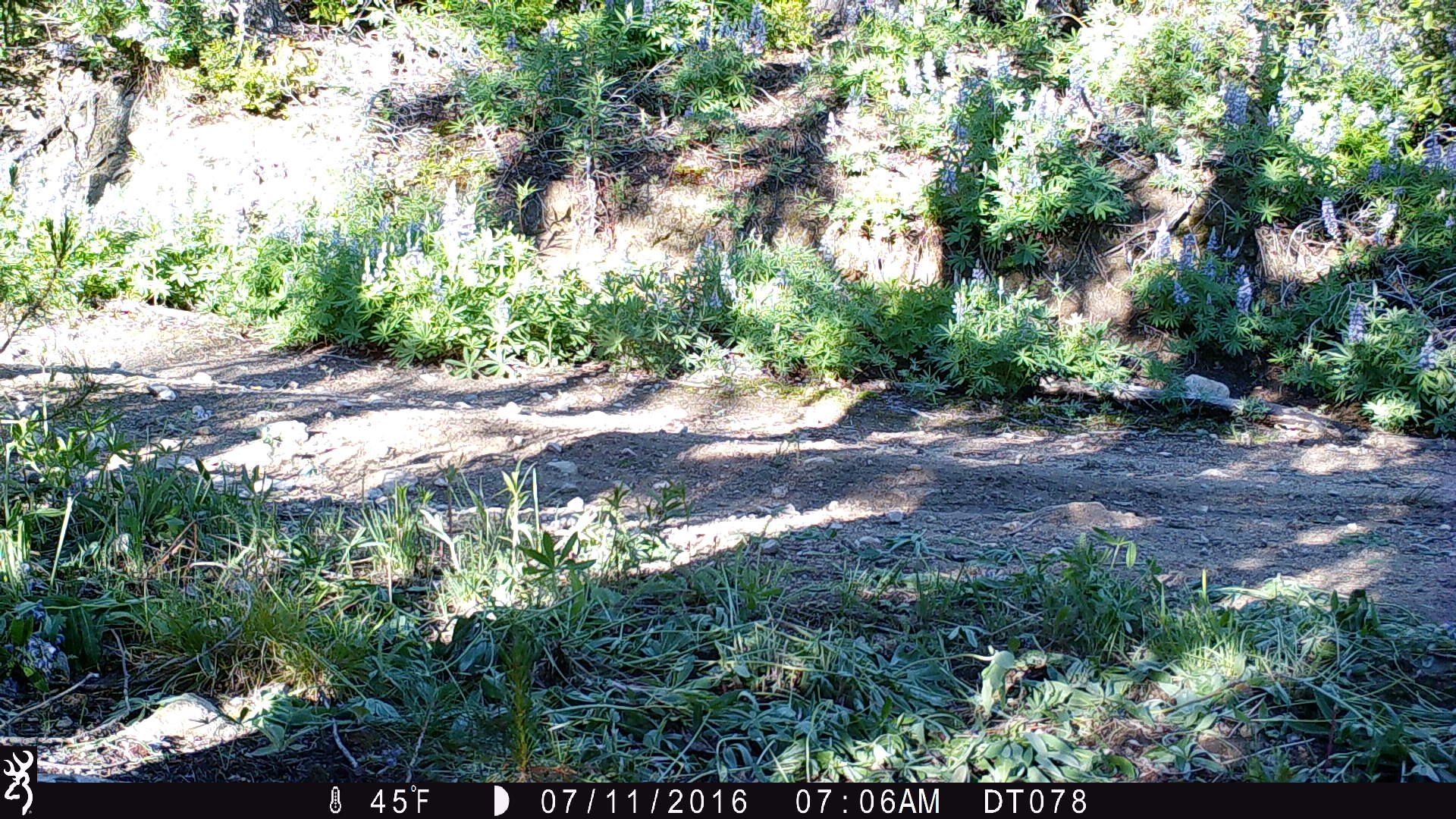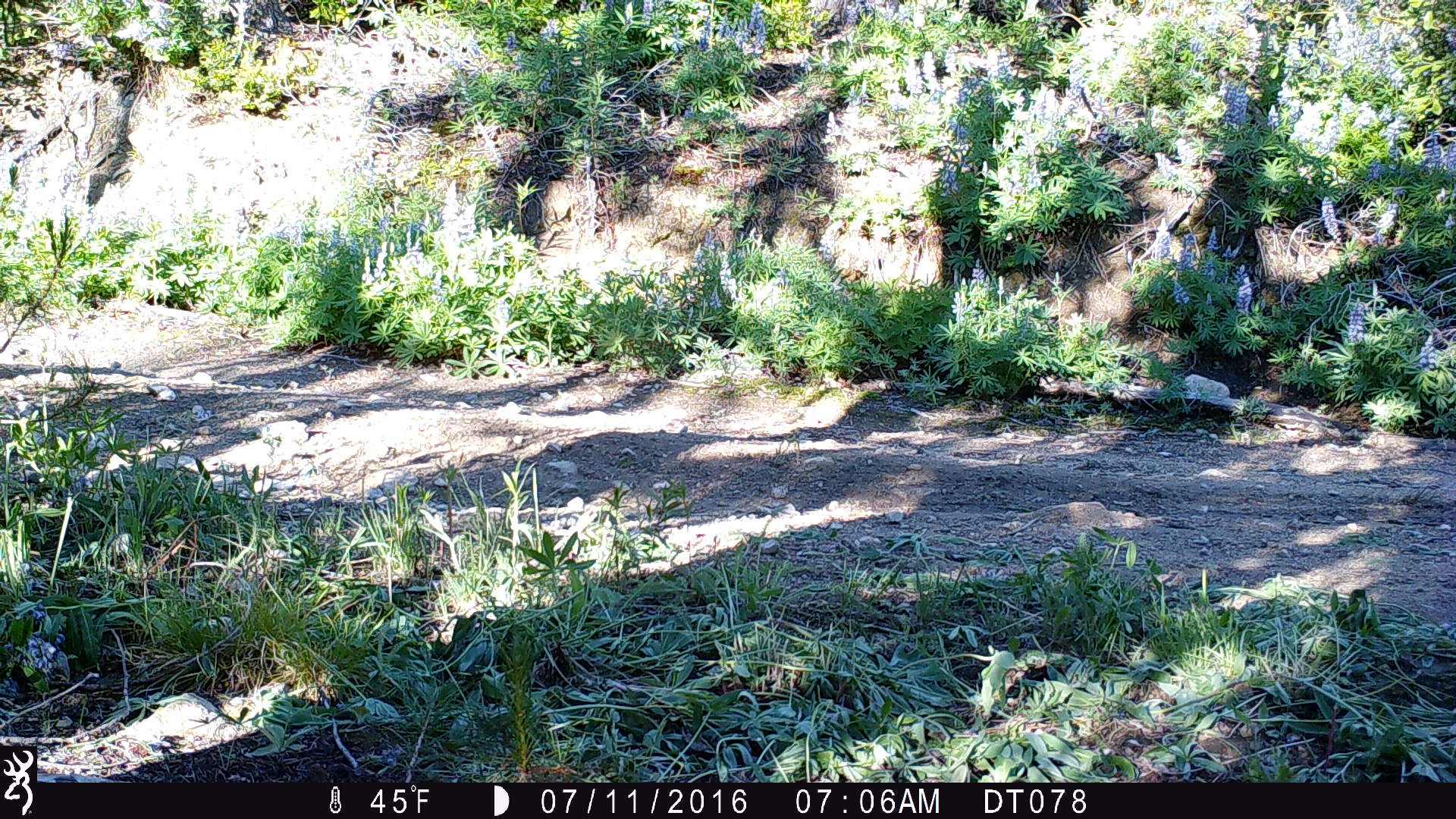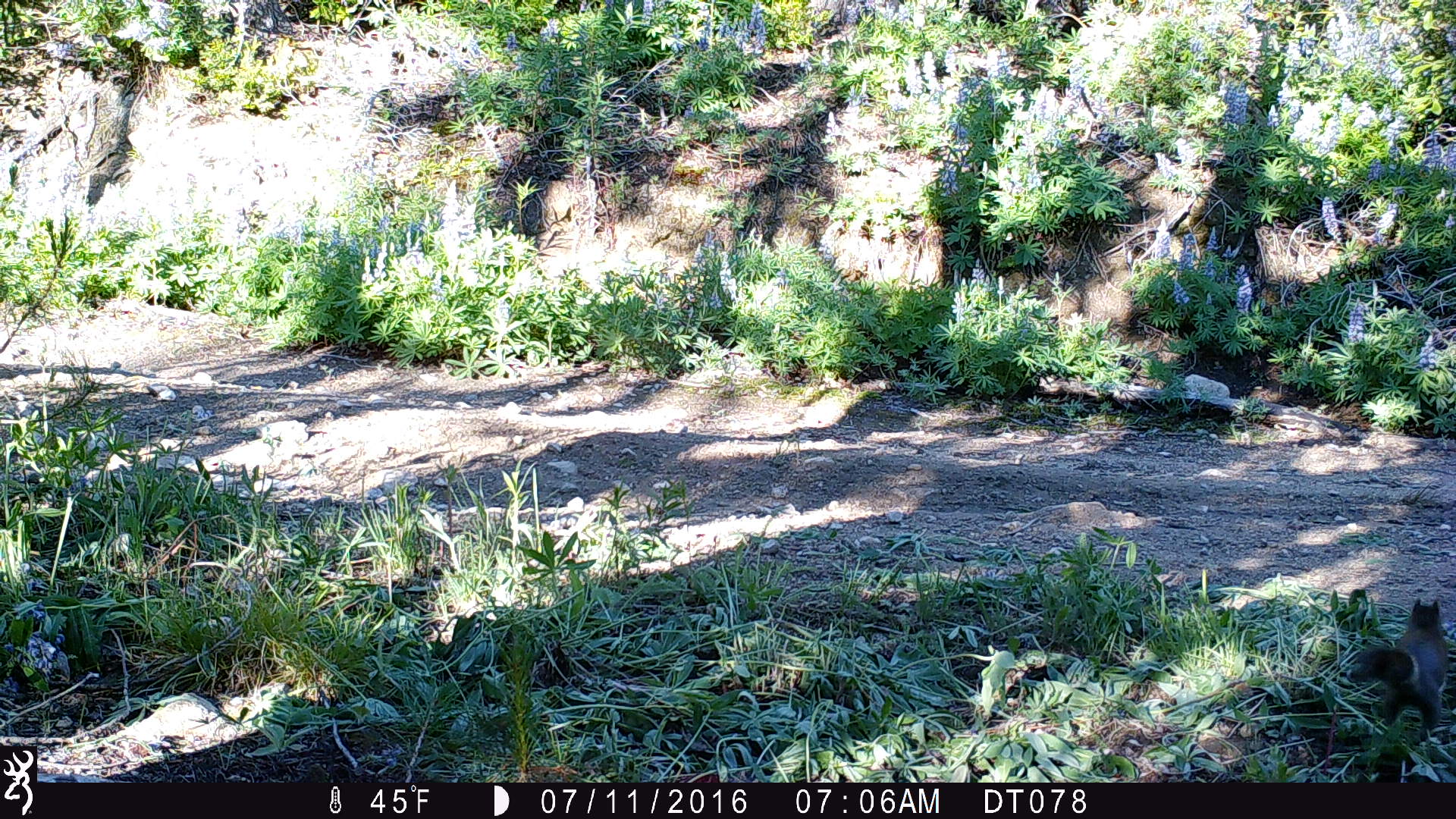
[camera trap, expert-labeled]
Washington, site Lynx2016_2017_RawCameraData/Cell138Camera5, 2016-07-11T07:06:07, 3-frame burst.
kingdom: Animalia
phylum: Chordata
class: Mammalia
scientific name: Mammalia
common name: small mammal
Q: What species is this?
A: Small mammal (Mammalia).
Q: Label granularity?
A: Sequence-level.